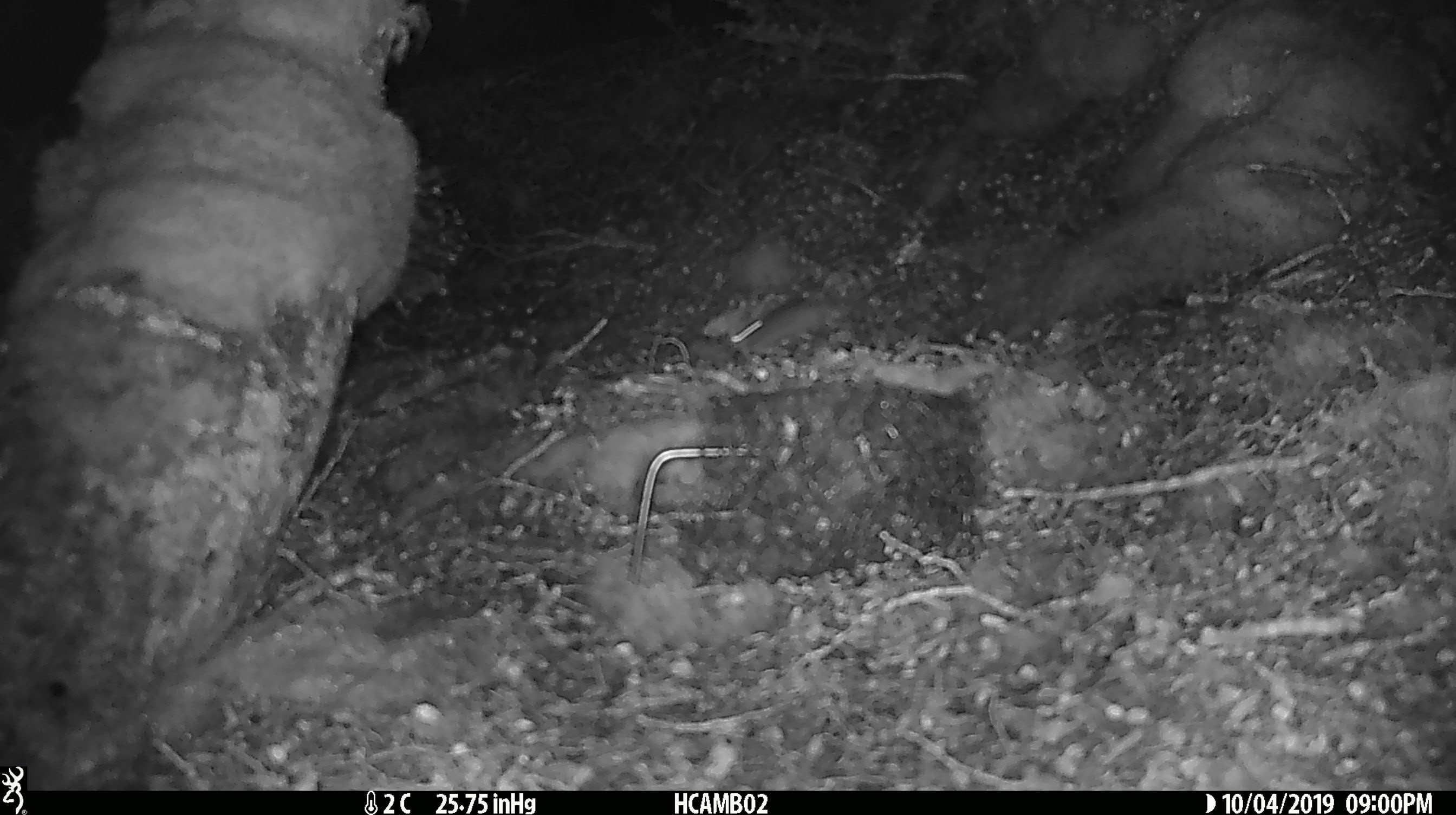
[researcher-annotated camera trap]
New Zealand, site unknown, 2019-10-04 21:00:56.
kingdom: Animalia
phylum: Chordata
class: Mammalia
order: Rodentia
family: Muridae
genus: Mus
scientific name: Mus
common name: mouse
Mouse (Mus).